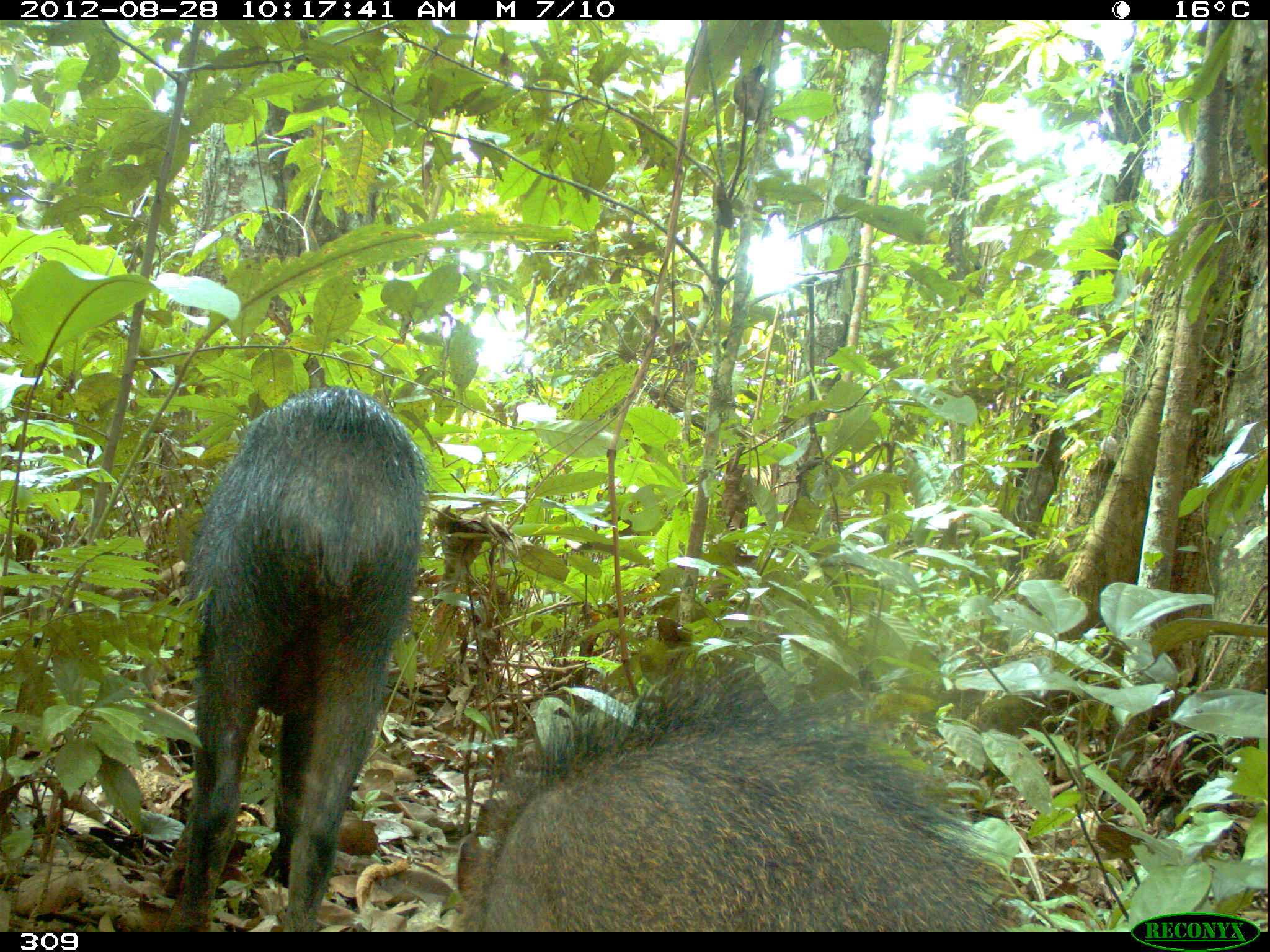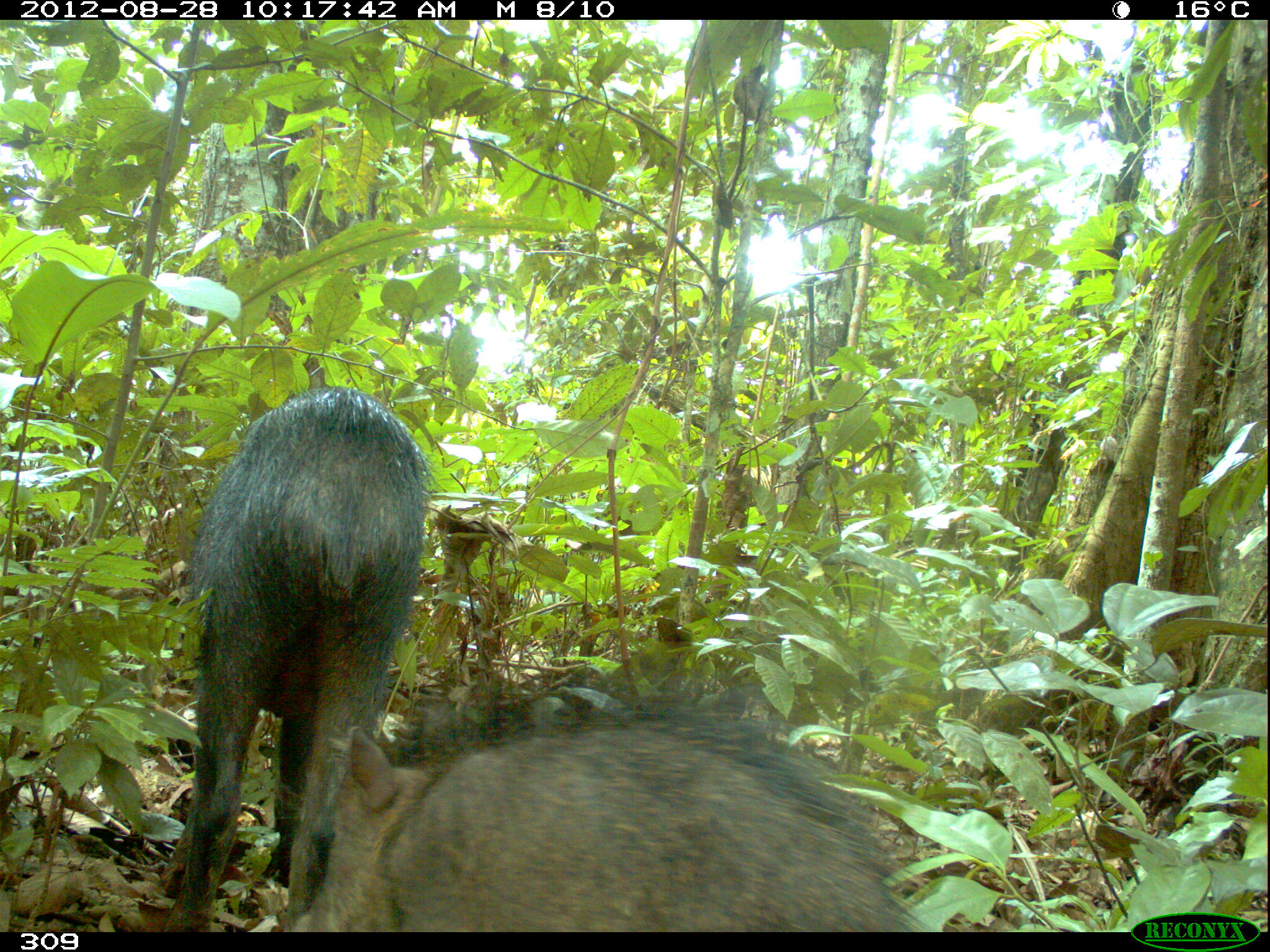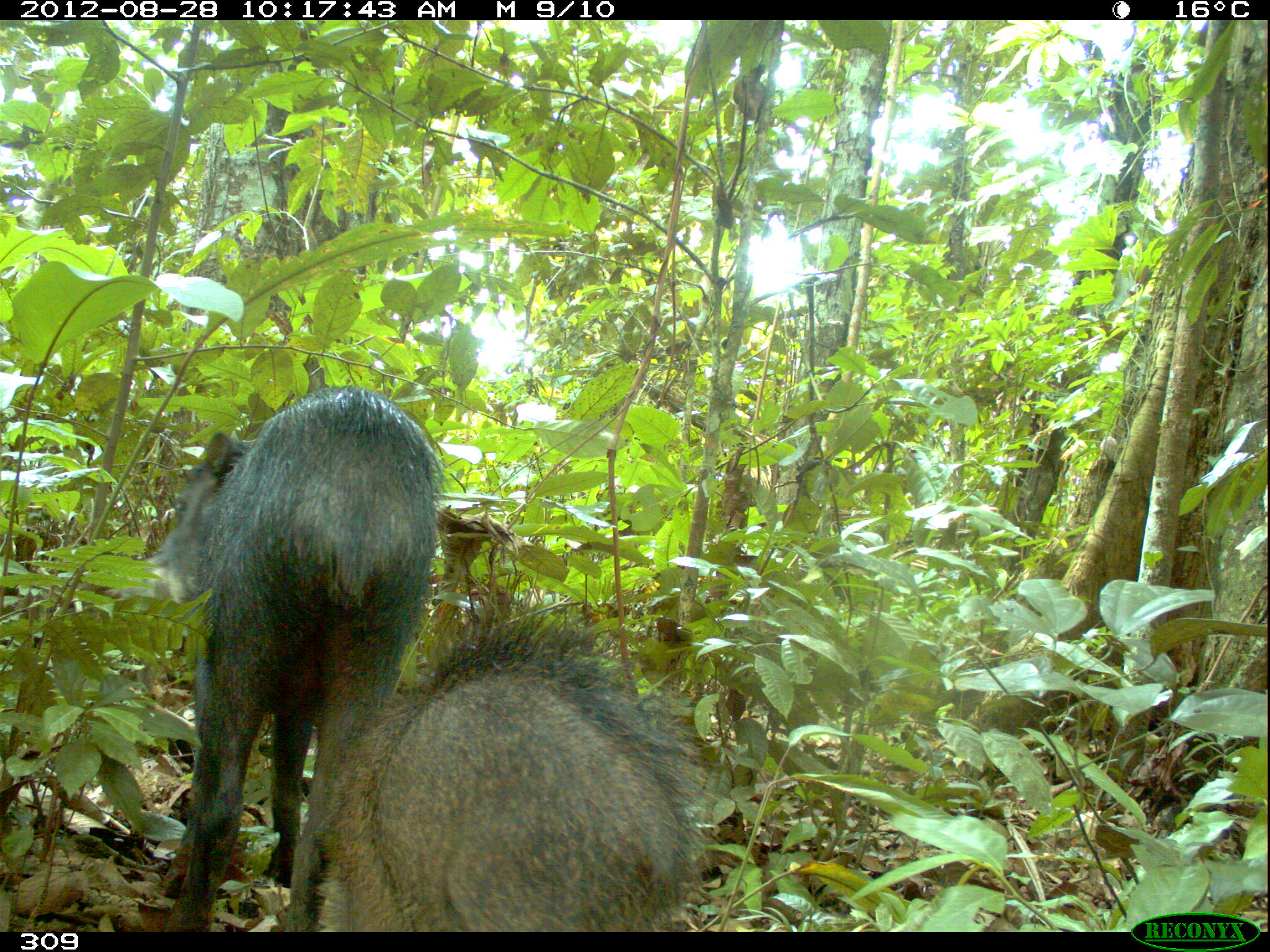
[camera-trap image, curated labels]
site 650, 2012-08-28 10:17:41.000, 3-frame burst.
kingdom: Animalia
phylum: Chordata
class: Mammalia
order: Artiodactyla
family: Tayassuidae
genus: Tayassu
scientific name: Tayassu pecari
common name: white-lipped peccary